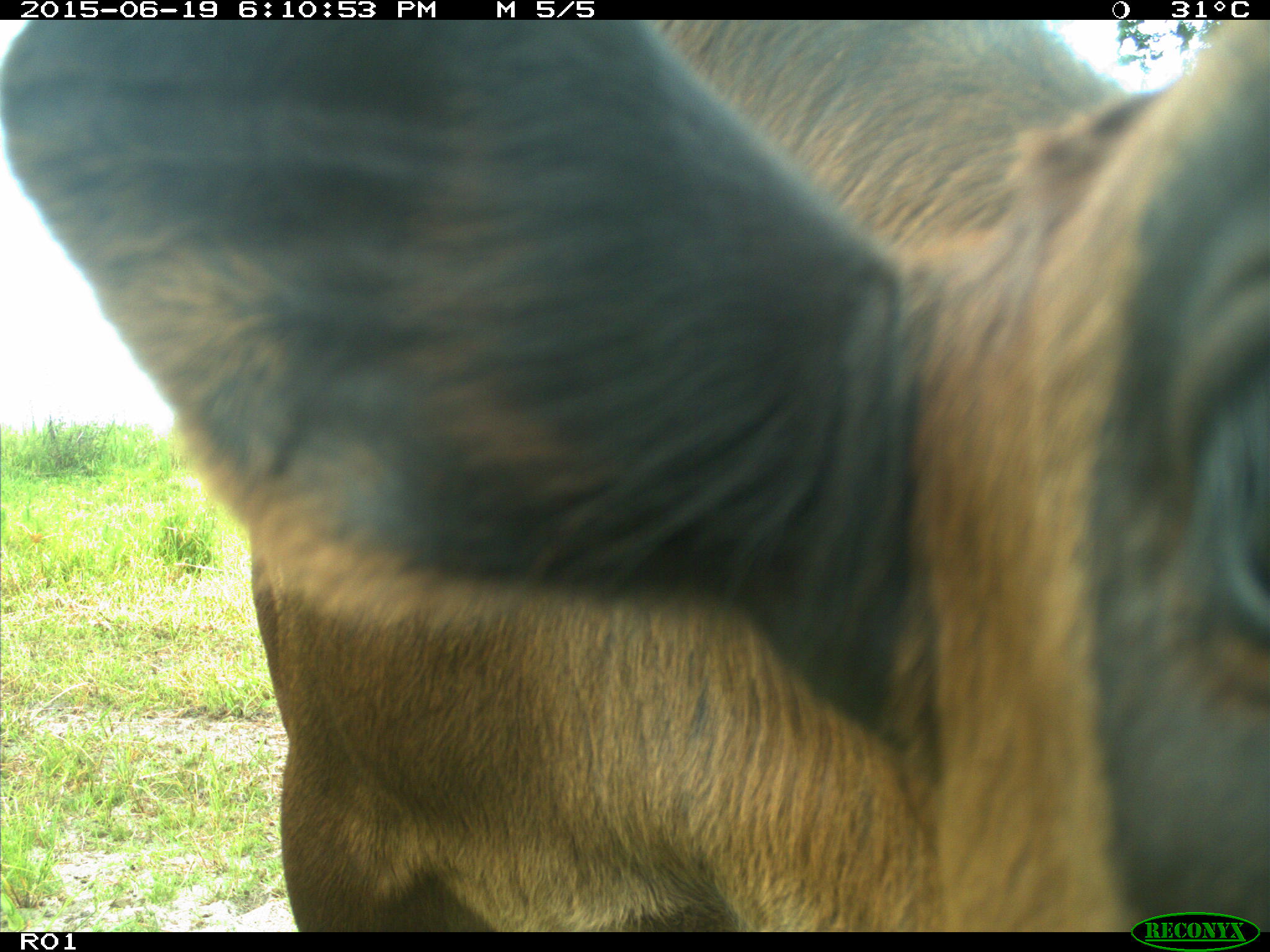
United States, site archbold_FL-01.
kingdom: Animalia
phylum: Chordata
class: Mammalia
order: Artiodactyla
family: Bovidae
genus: Bos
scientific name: Bos taurus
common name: domestic cow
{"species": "Bos taurus (domestic cow)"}